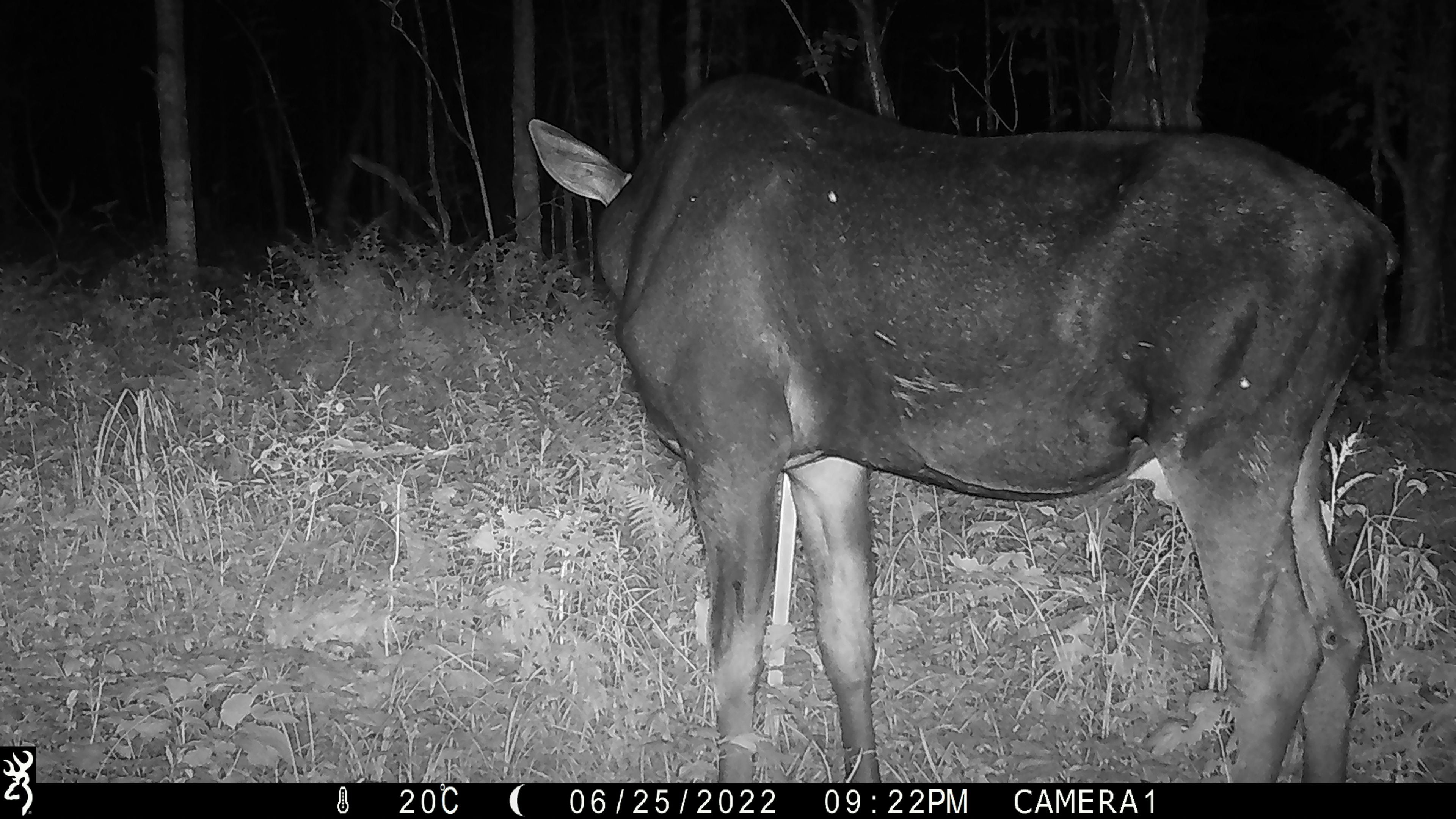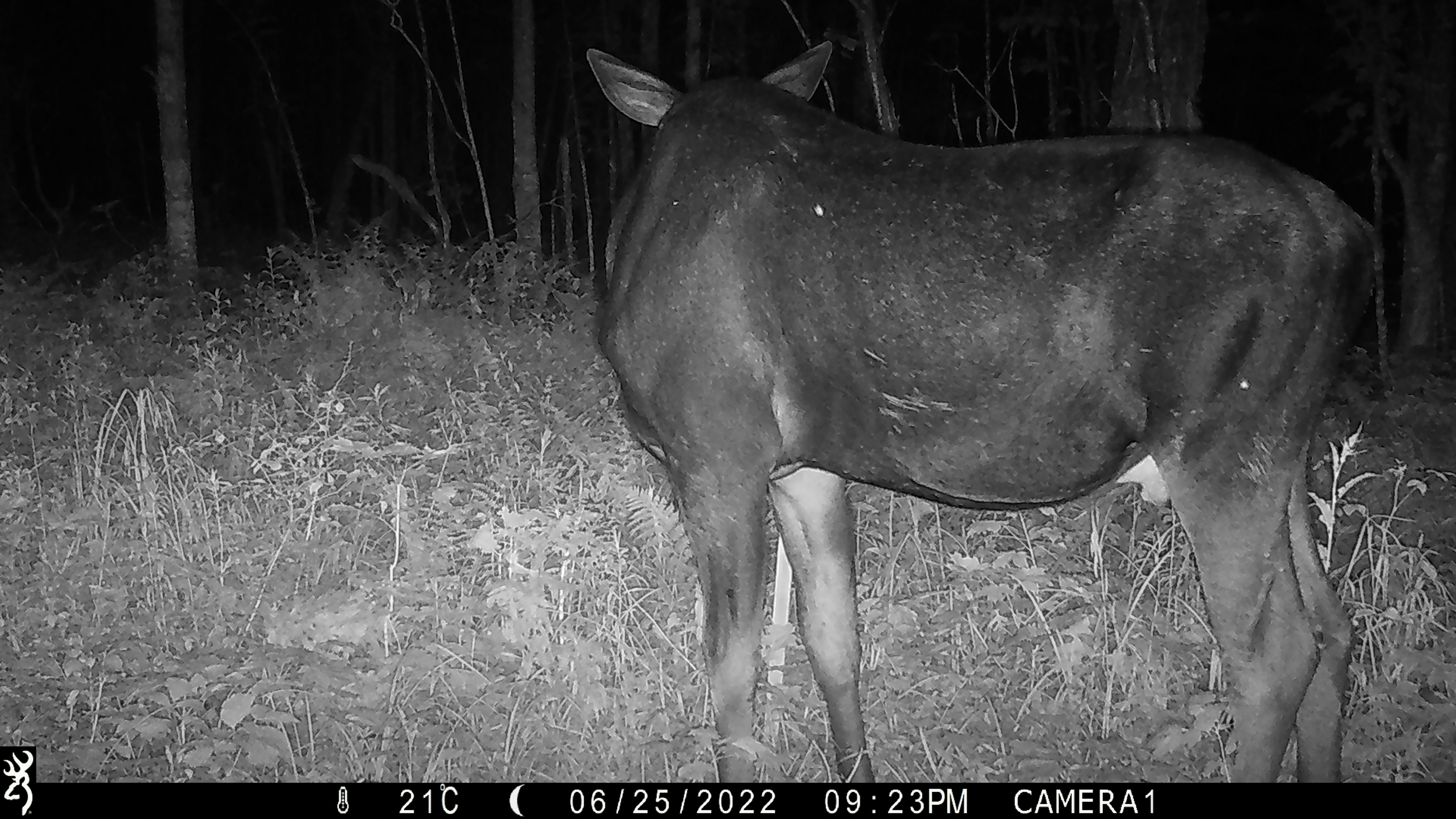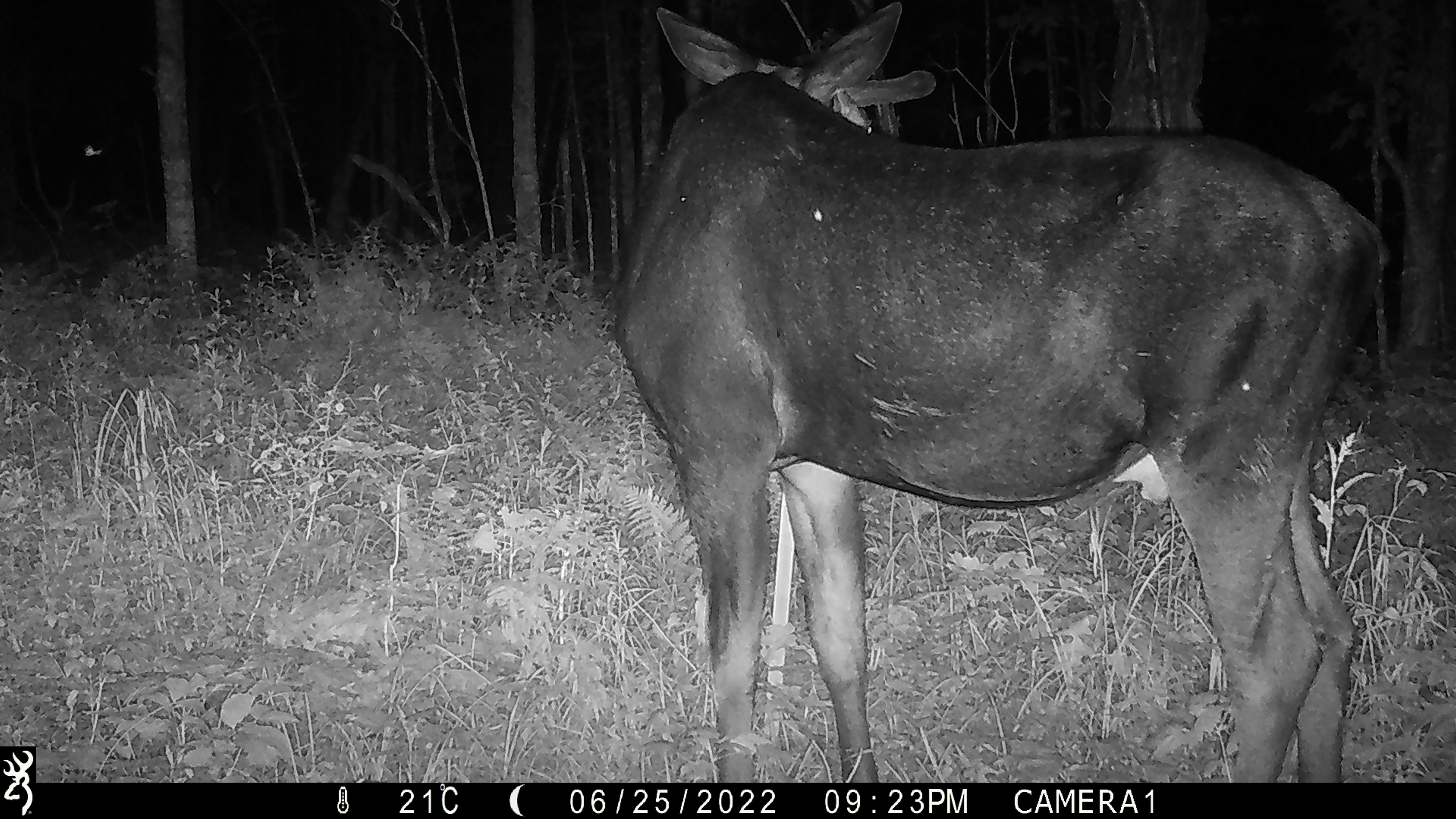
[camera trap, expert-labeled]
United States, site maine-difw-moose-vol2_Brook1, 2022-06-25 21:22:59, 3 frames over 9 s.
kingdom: Animalia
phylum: Chordata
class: Mammalia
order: Artiodactyla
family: Cervidae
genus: Alces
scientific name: Alces alces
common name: moose